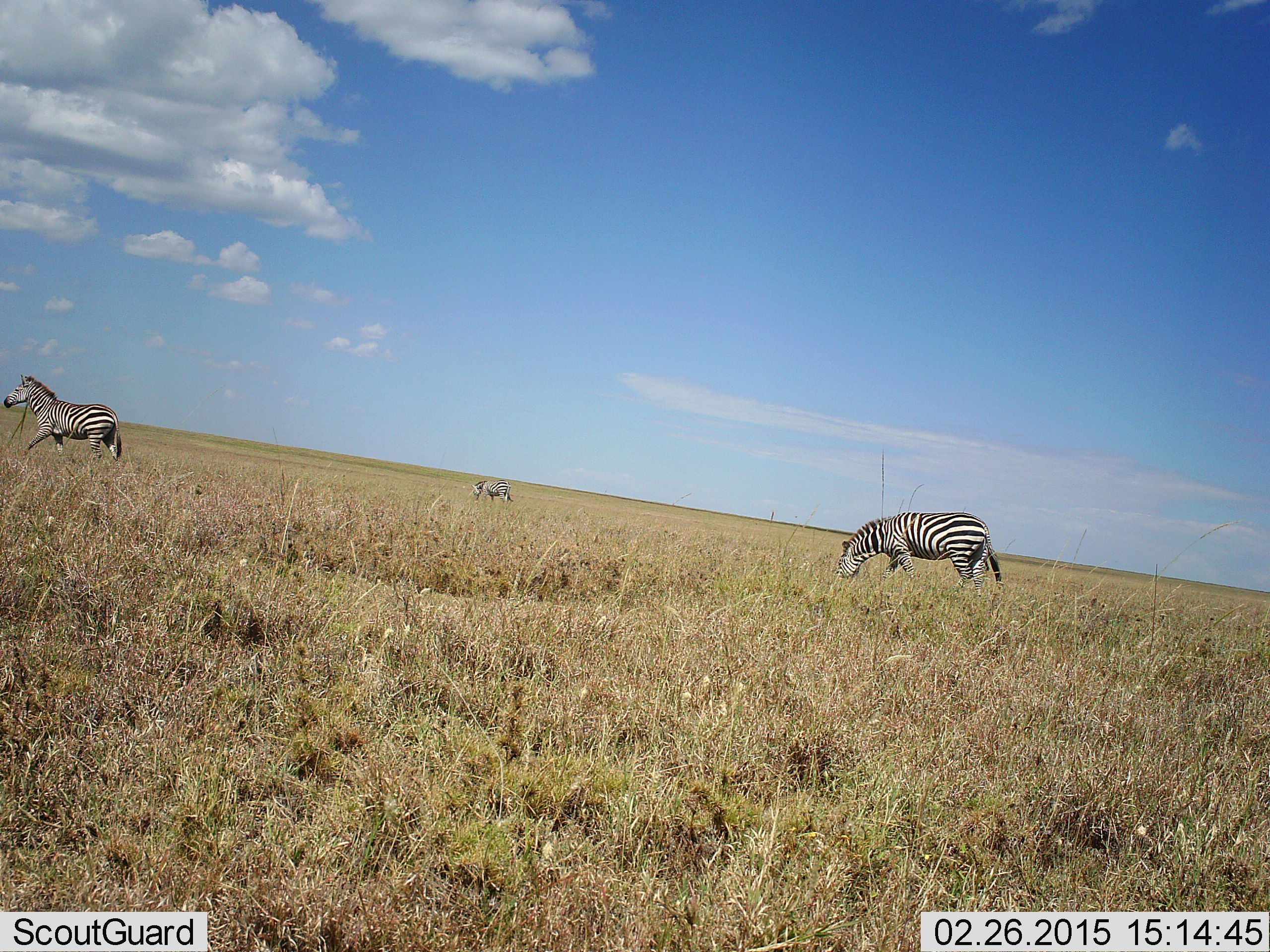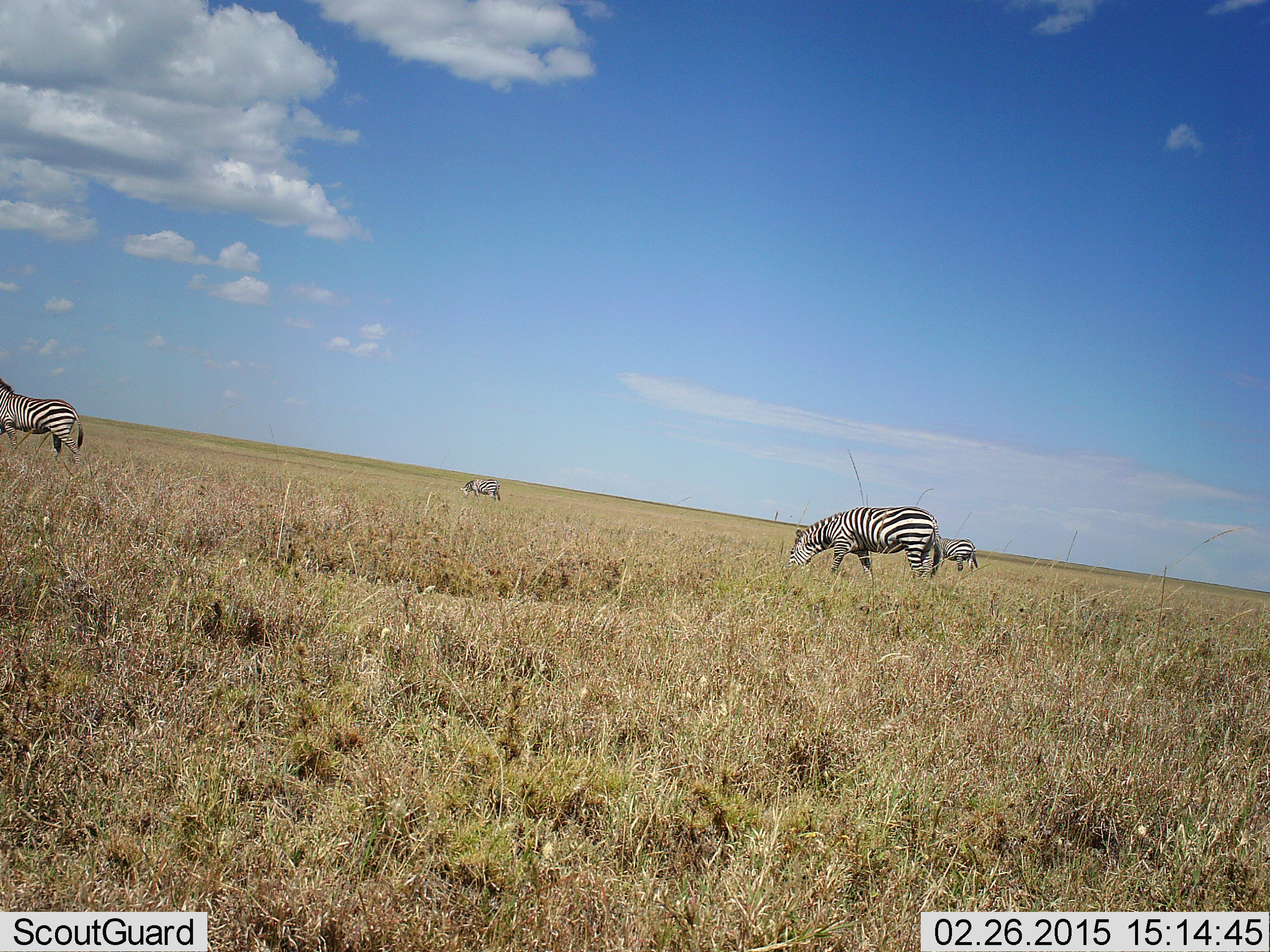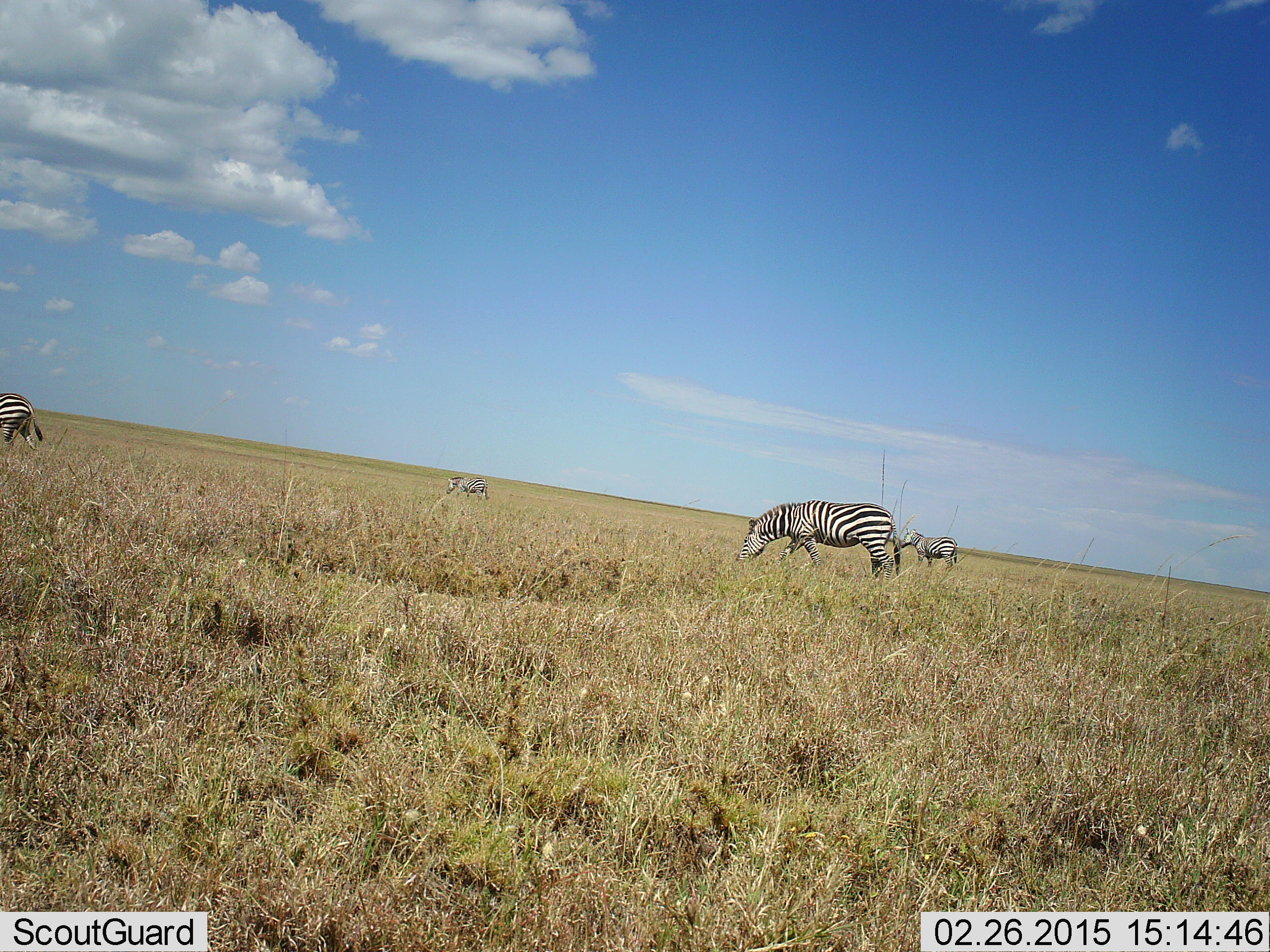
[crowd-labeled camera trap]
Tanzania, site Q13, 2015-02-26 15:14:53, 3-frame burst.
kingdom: Animalia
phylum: Chordata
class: Mammalia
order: Perissodactyla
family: Equidae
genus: Equus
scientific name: Equus quagga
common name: plains zebra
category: zebra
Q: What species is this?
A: Zebra (plains zebra) (Equus quagga).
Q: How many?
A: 4.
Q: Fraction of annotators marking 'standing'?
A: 10%.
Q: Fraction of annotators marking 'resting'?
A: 0%.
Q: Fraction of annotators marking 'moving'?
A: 70%.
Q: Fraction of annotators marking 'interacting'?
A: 0%.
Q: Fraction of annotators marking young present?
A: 0%.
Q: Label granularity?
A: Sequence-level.